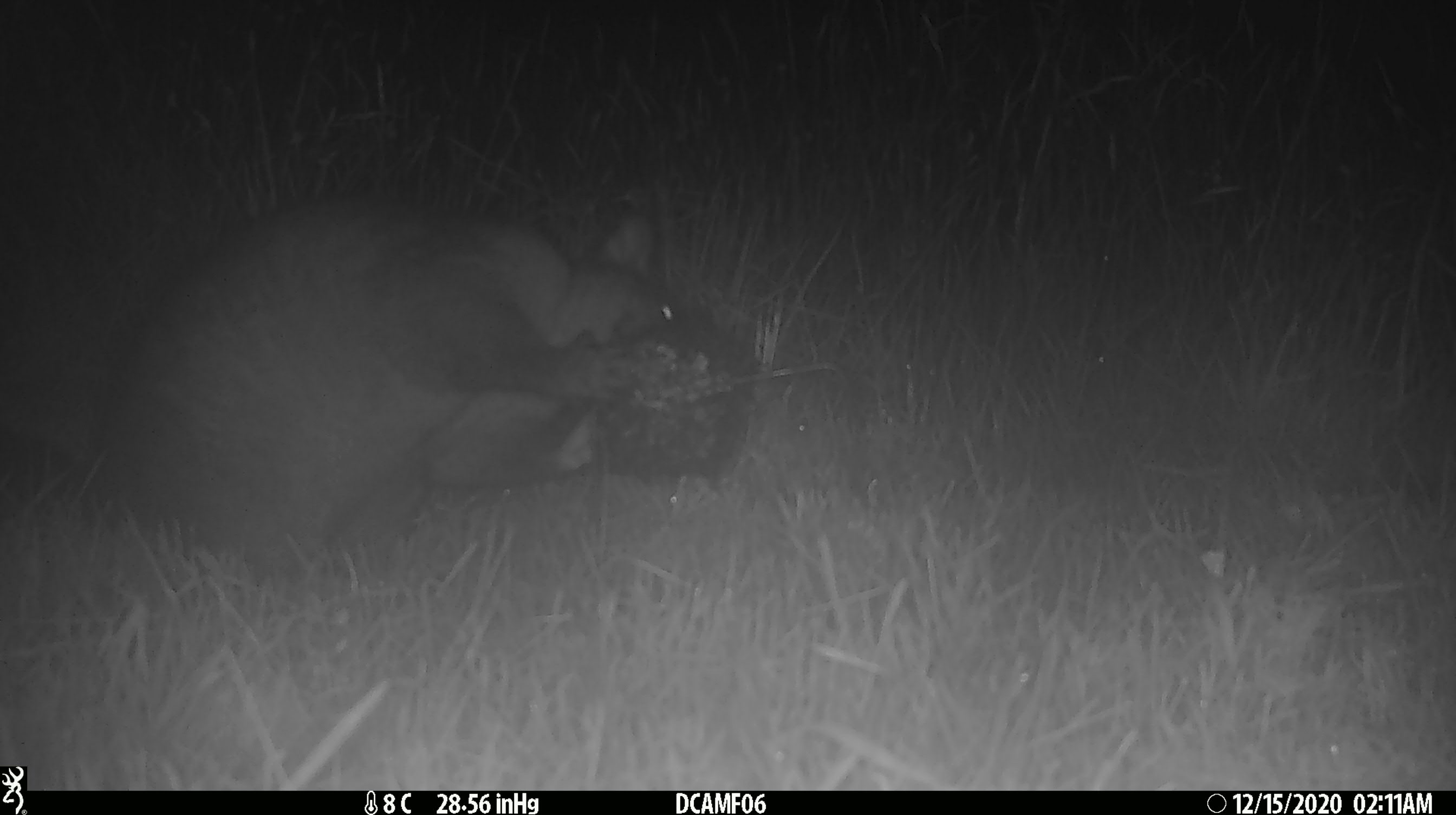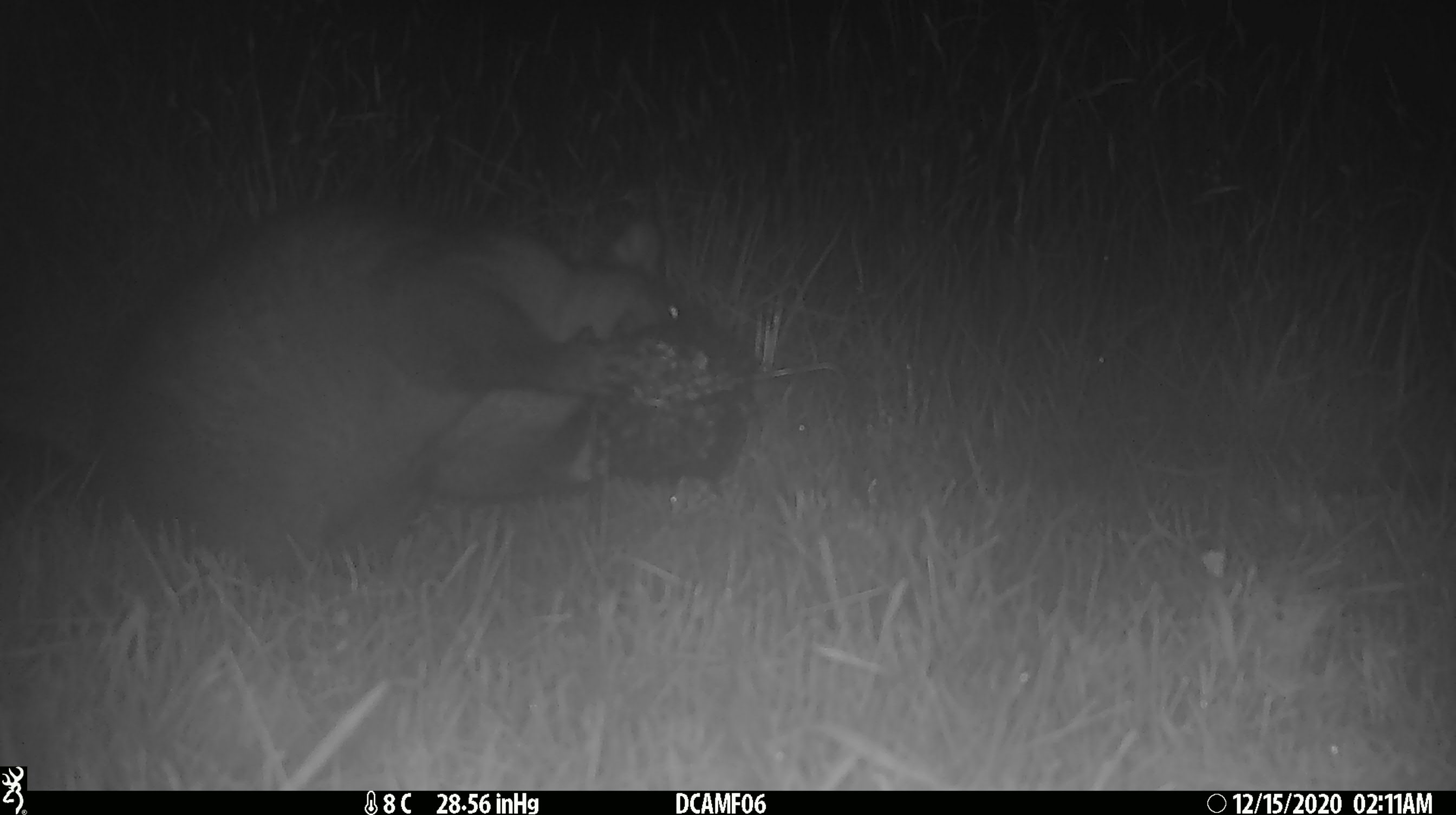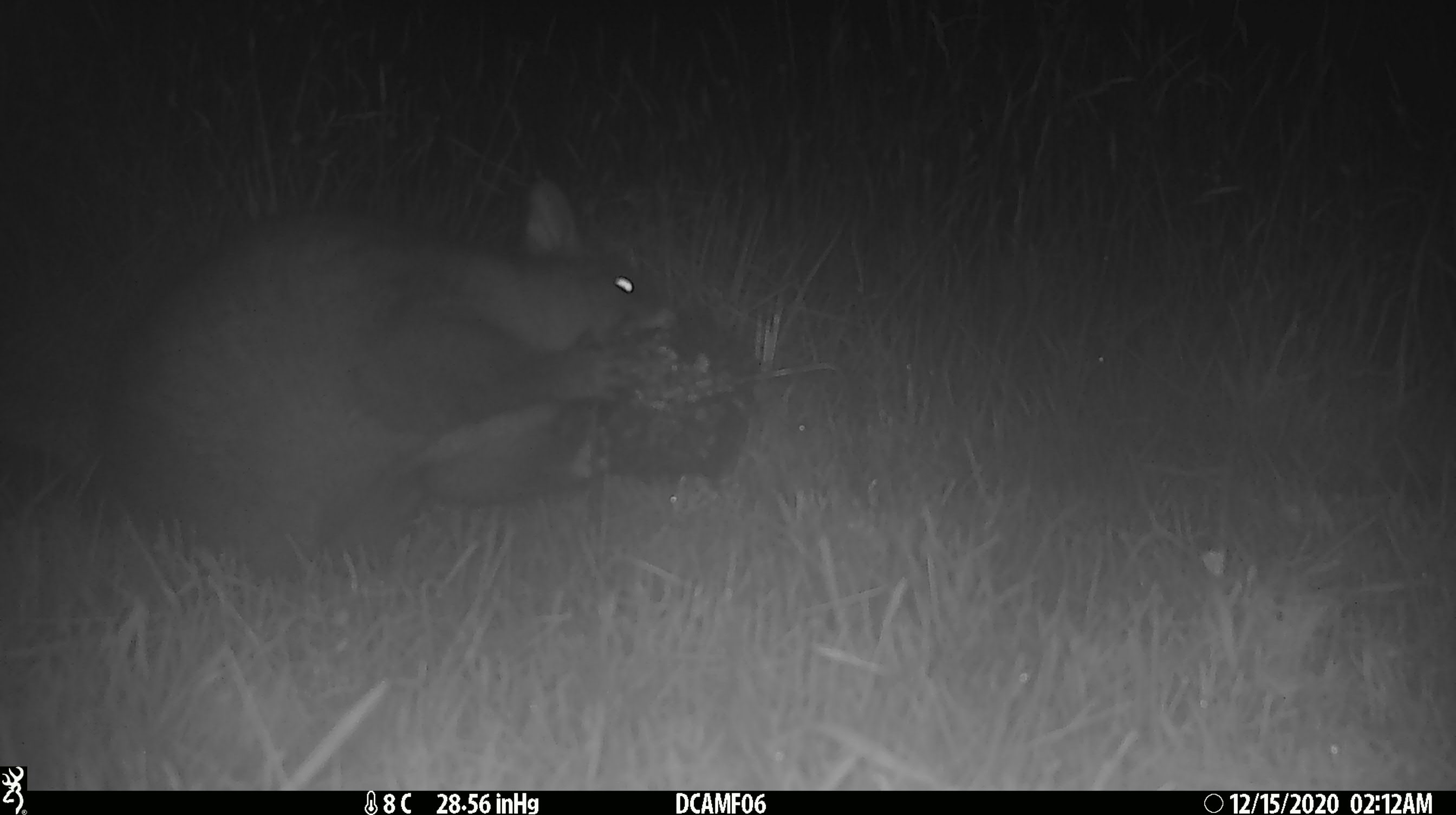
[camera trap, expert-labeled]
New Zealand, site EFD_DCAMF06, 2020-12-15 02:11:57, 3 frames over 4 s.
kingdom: Animalia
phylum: Chordata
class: Mammalia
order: Diprotodontia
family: Phalangeridae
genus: Trichosurus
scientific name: Trichosurus vulpecula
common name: common brushtail possum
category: possum